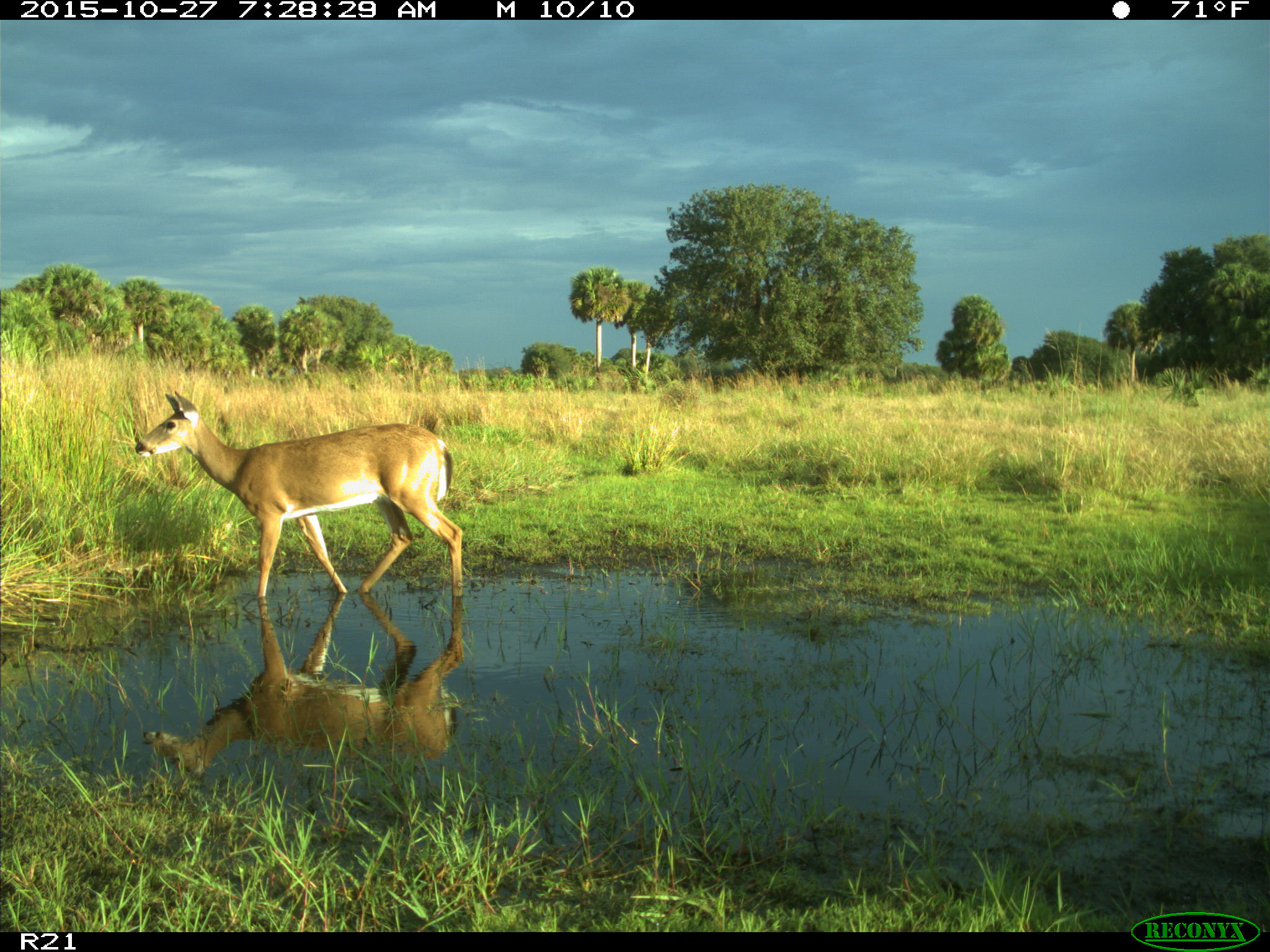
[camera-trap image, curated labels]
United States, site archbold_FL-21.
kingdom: Animalia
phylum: Chordata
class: Mammalia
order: Artiodactyla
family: Cervidae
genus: Odocoileus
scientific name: Odocoileus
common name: deer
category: unidentified deer